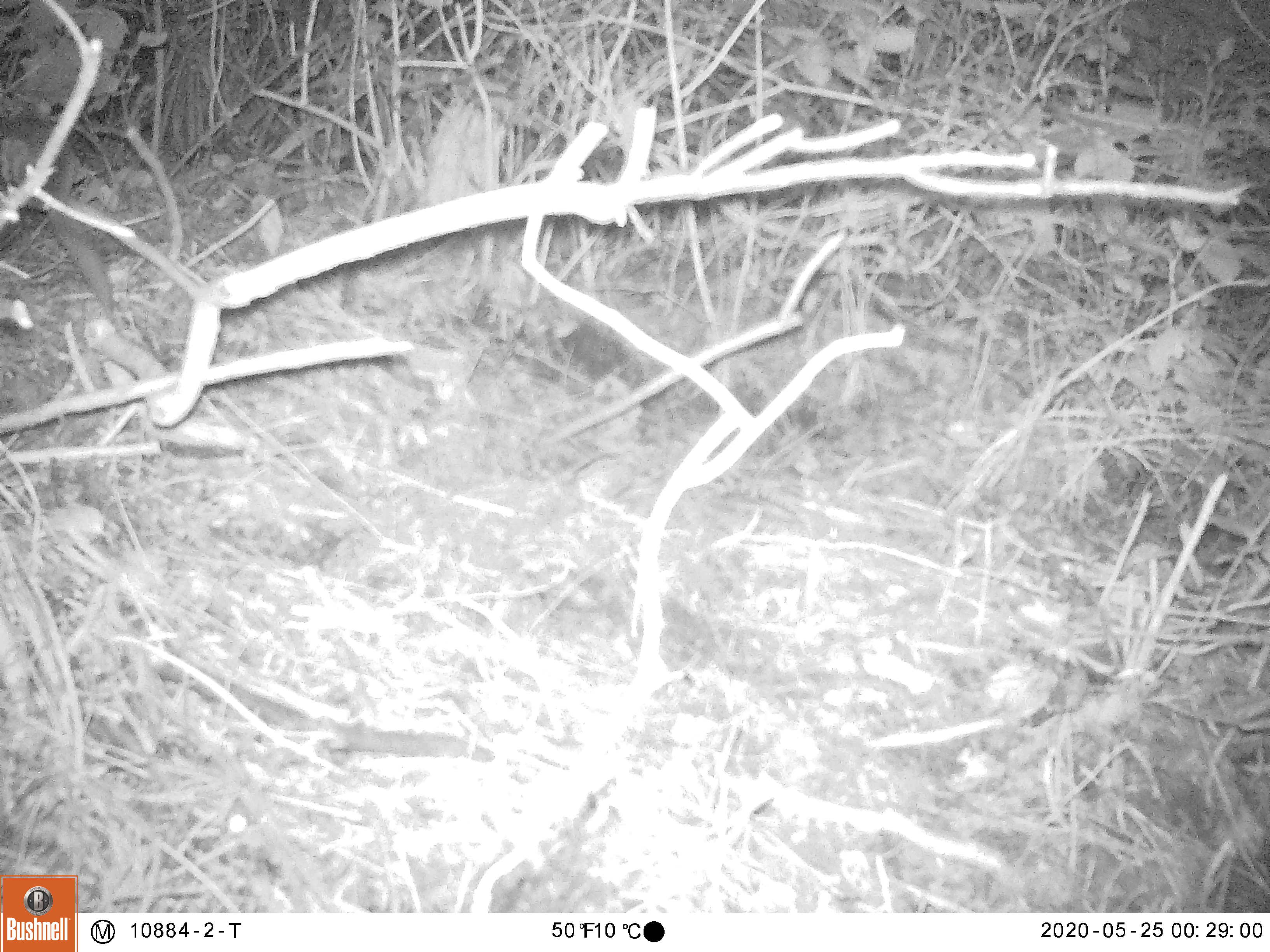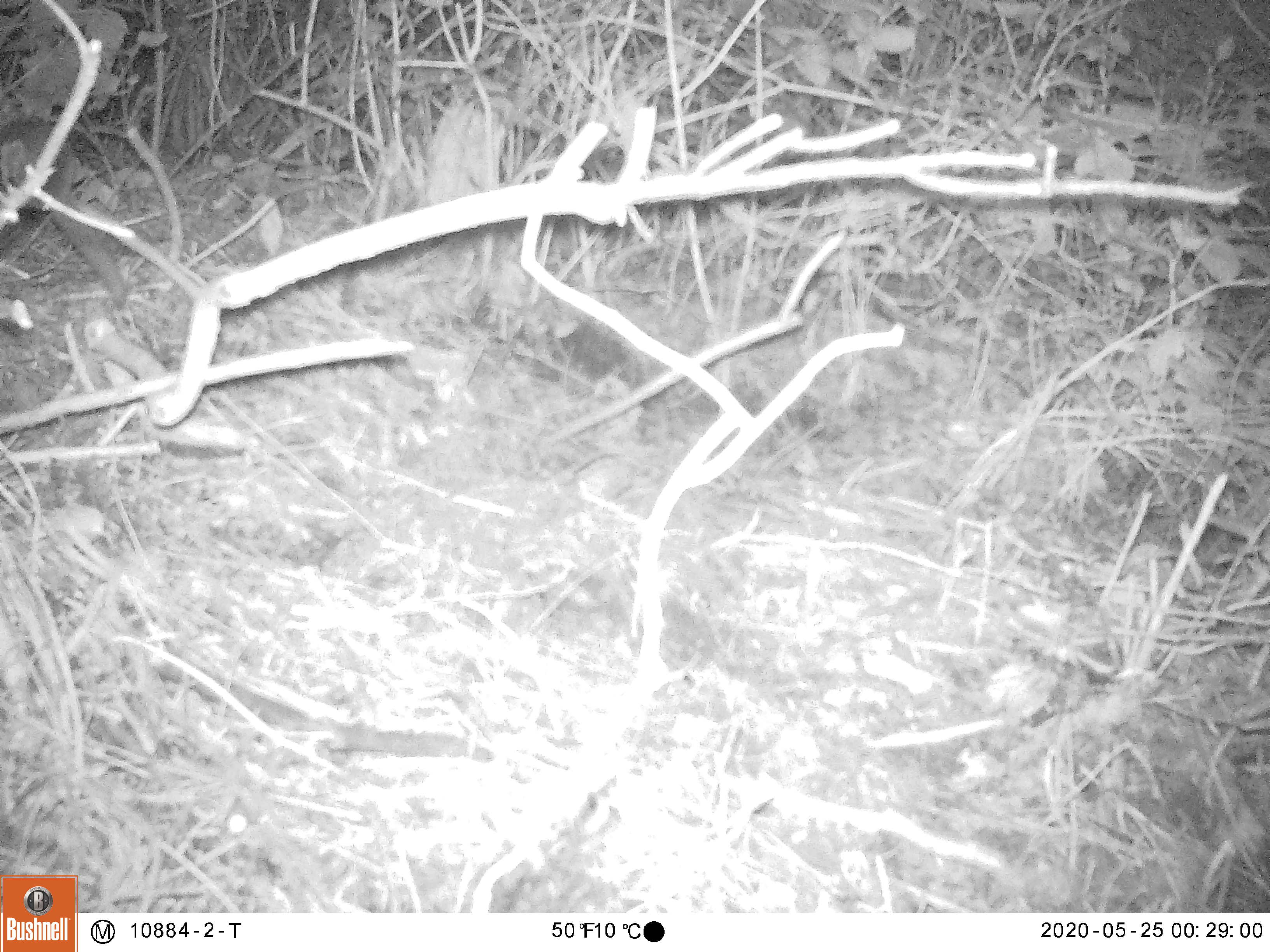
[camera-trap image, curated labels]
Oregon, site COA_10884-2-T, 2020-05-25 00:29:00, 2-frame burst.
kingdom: Animalia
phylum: Chordata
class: Mammalia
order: Rodentia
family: Sciuridae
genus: Glaucomys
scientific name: Glaucomys oregonensis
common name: humboldt's flying squirrel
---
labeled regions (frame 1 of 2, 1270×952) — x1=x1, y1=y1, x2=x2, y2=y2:
humboldt's flying squirrel: x1=0, y1=94, x2=127, y2=323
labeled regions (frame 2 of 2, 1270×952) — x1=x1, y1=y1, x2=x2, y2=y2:
humboldt's flying squirrel: x1=0, y1=101, x2=147, y2=315